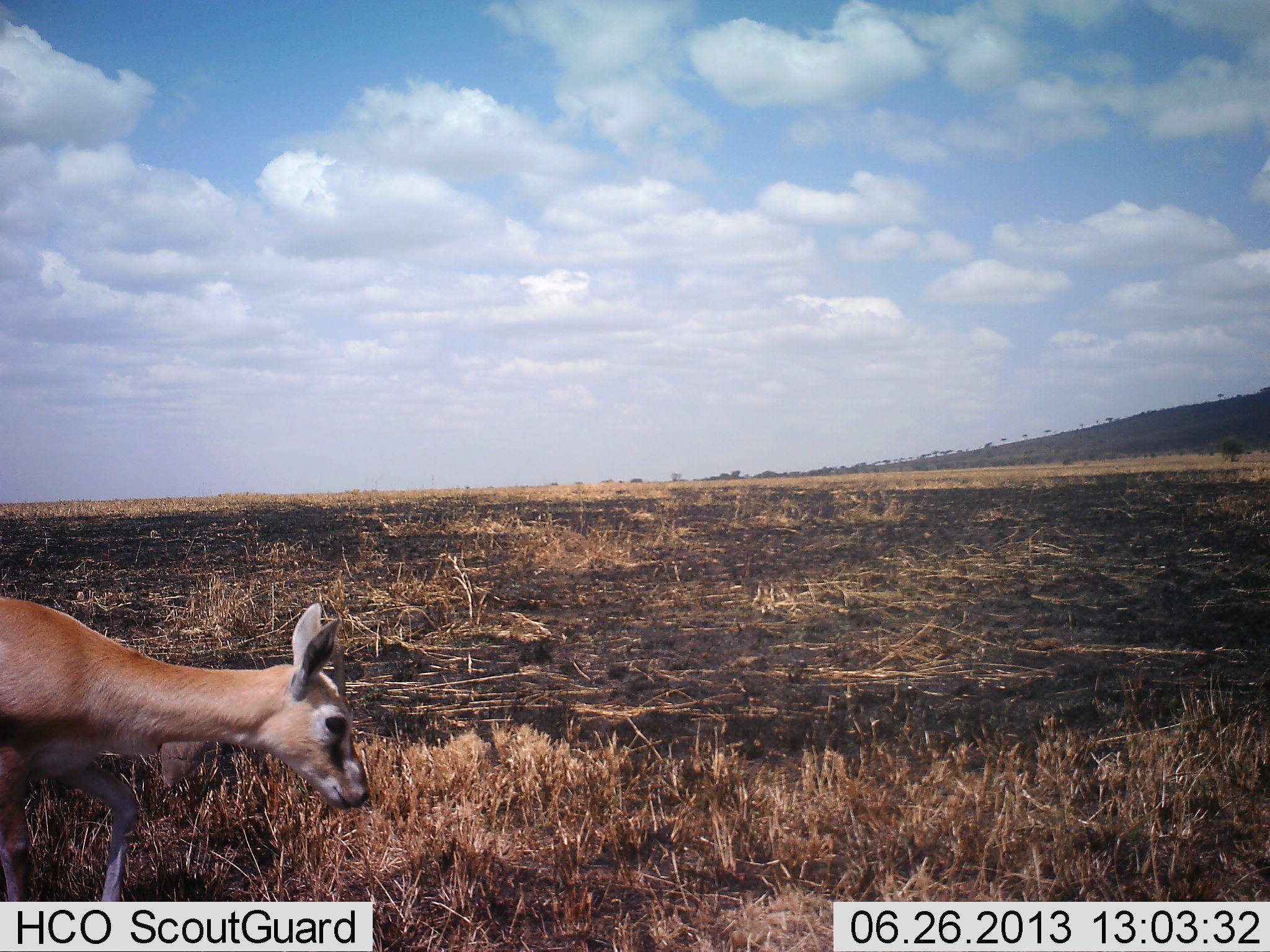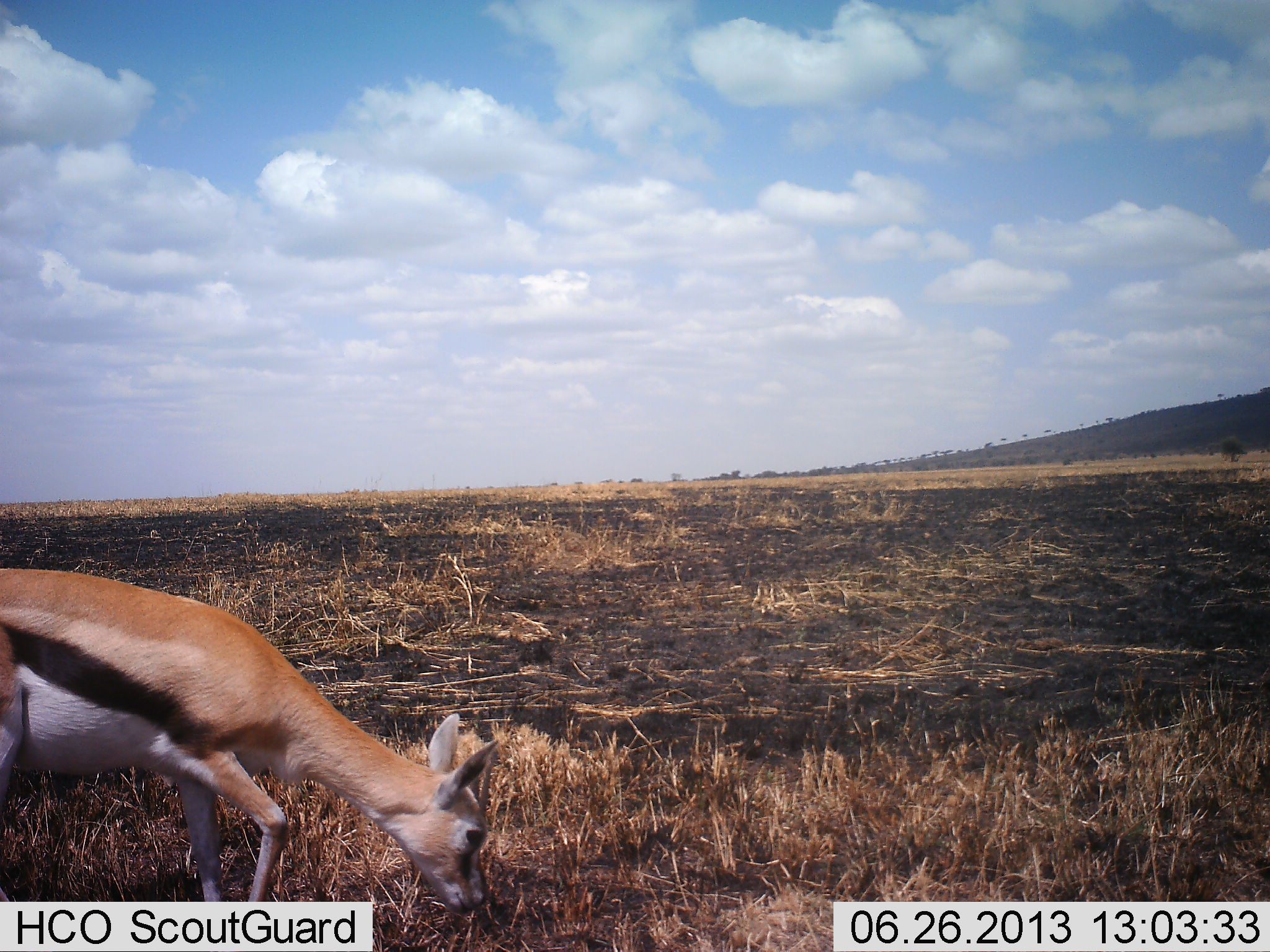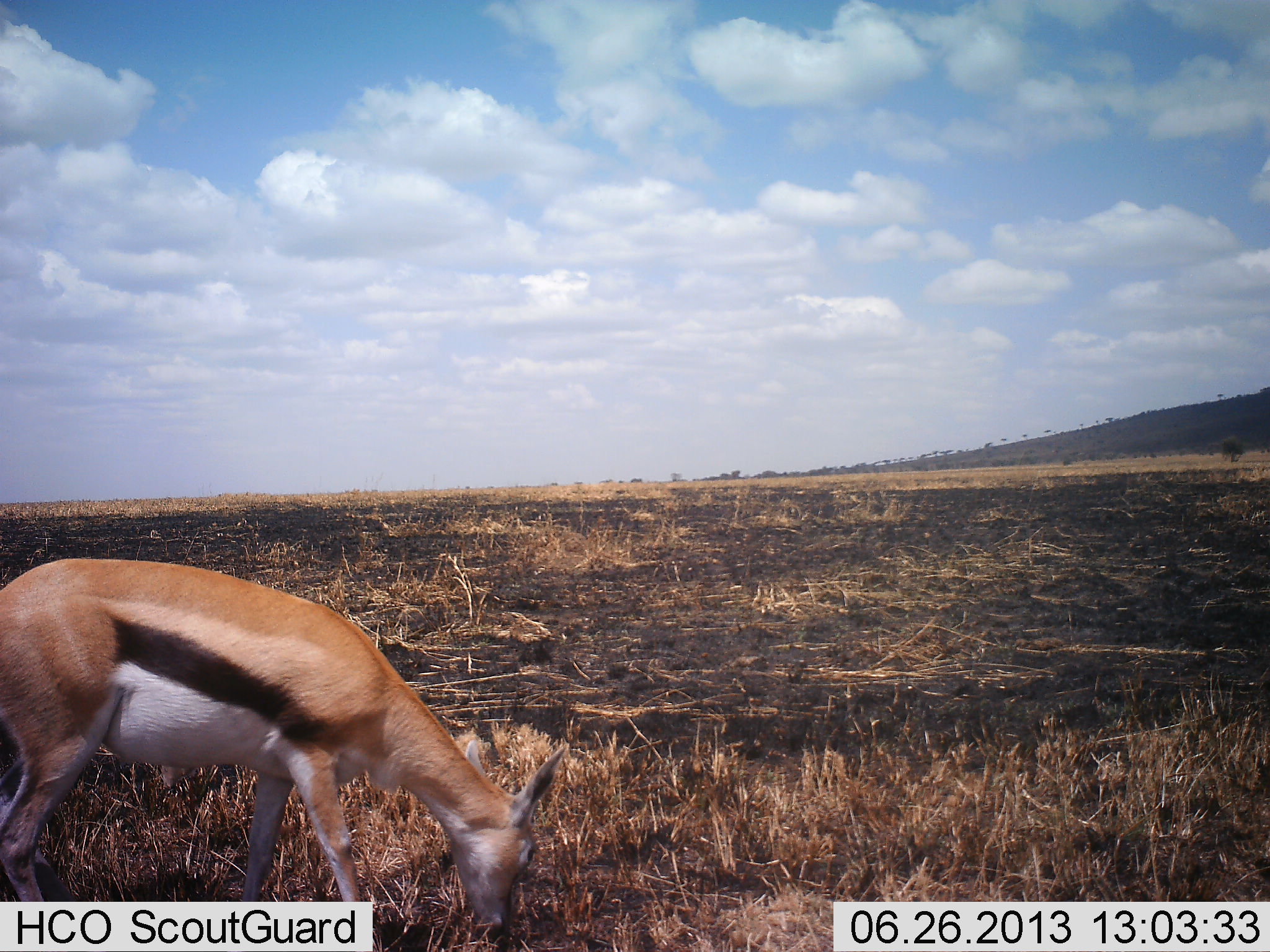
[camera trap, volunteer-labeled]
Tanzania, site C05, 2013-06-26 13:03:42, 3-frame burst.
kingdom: Animalia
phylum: Chordata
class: Mammalia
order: Artiodactyla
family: Bovidae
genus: Eudorcas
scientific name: Eudorcas thomsonii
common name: thomson's gazelle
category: gazellethomsons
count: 1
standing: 30%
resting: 0%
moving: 20%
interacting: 10%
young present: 10%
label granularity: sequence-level